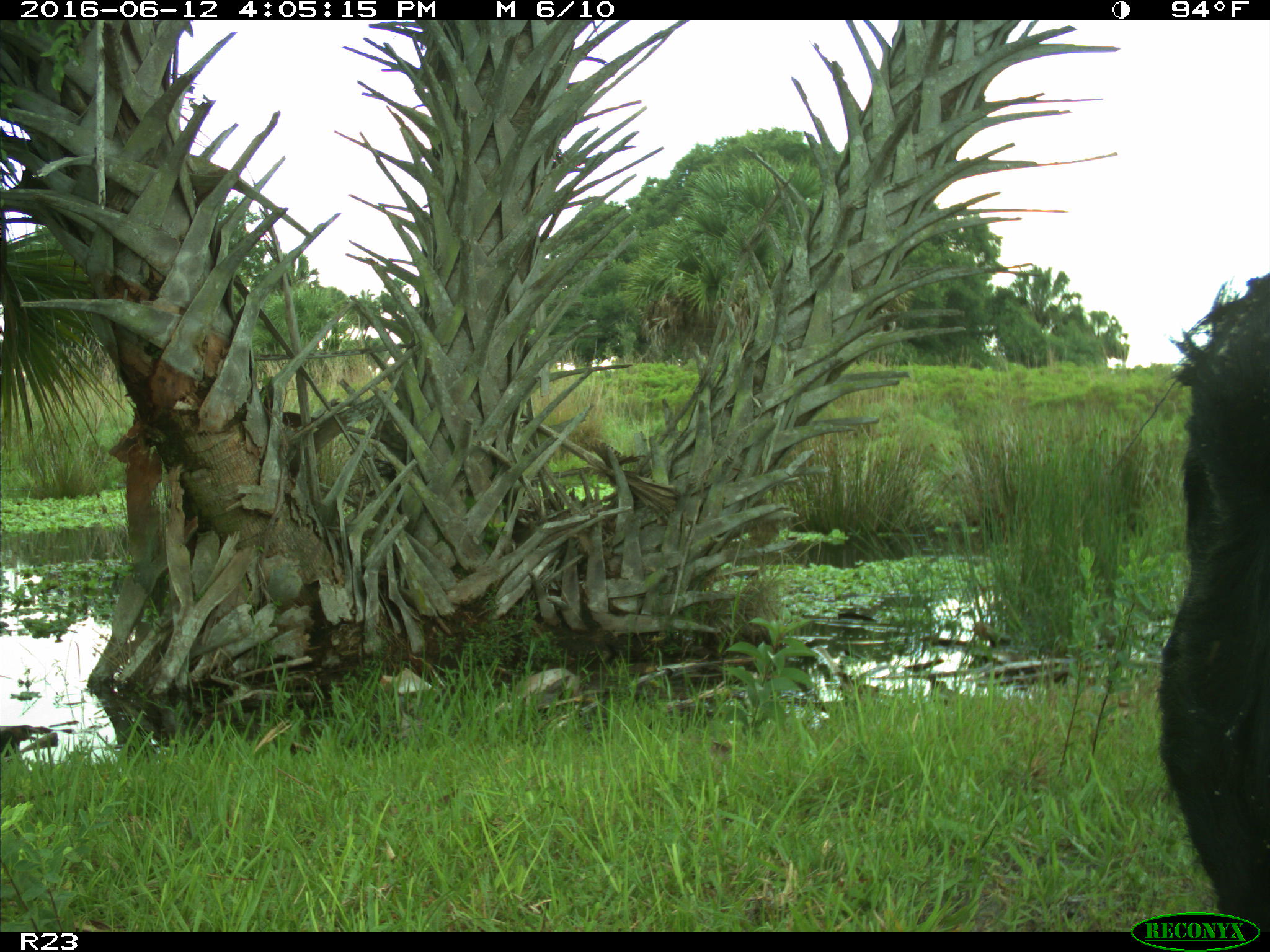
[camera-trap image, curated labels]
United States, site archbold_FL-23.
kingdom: Animalia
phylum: Chordata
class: Mammalia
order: Artiodactyla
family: Bovidae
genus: Bos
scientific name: Bos taurus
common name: domestic cow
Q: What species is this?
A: Bos taurus (domestic cow).